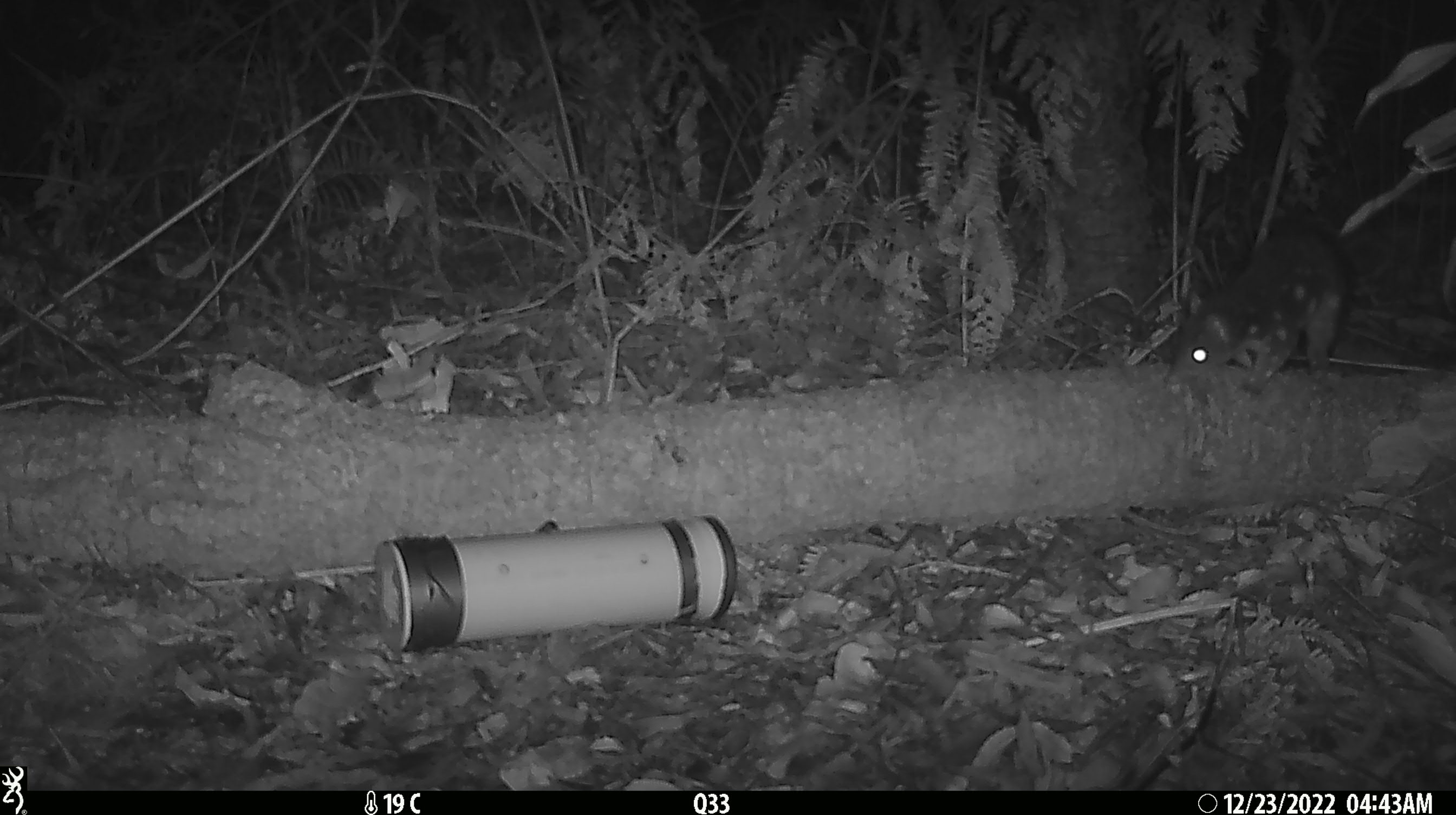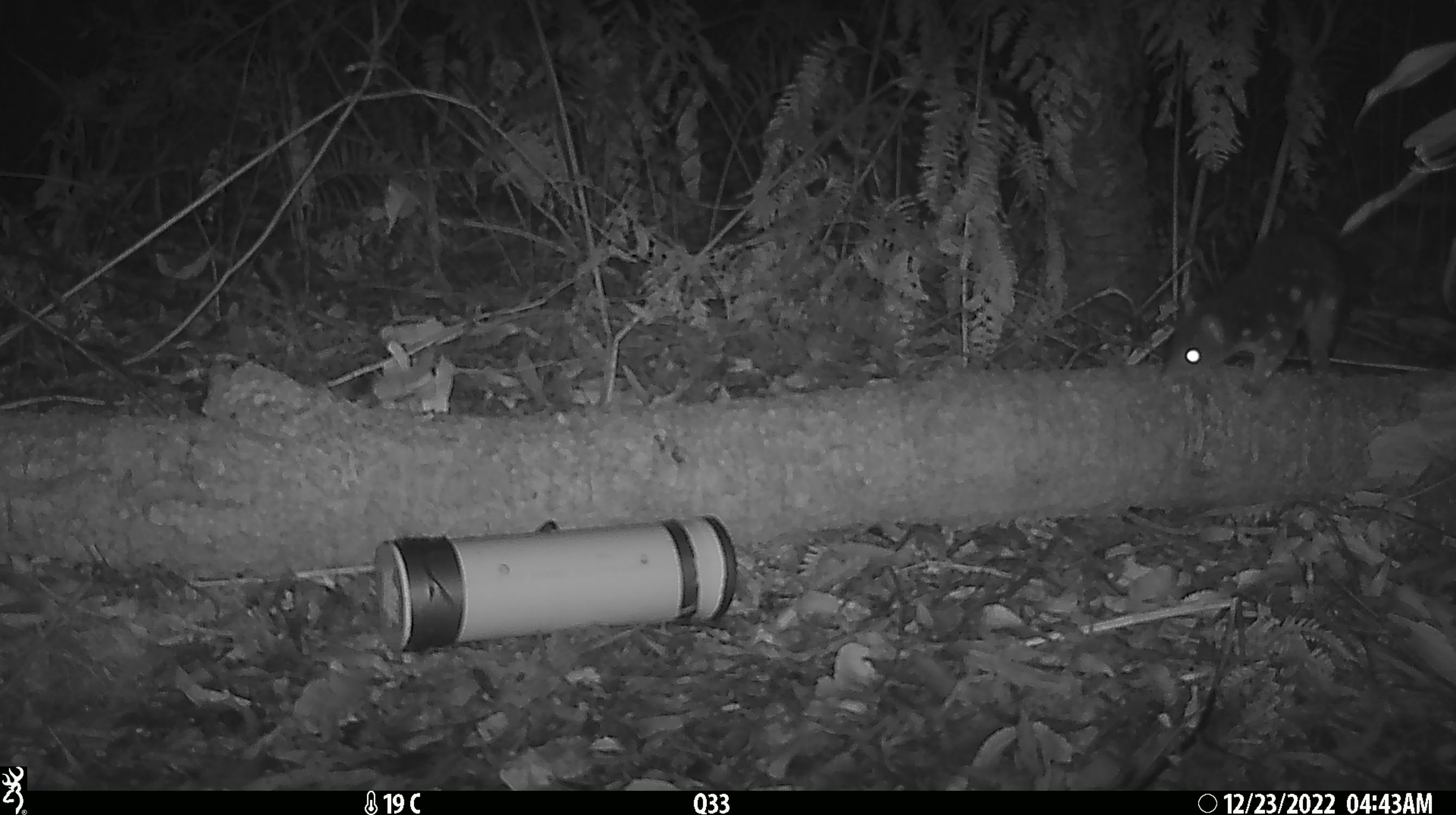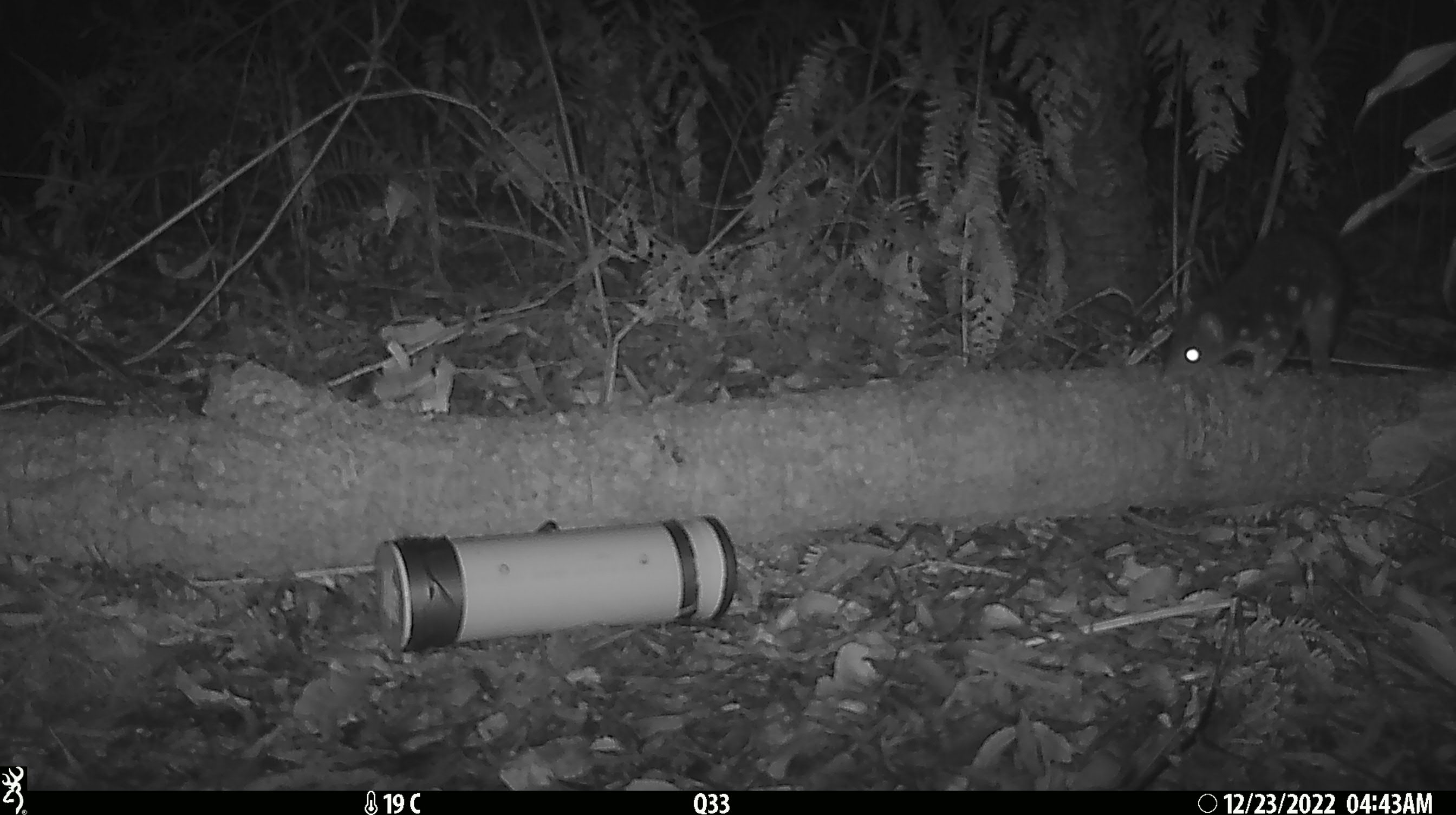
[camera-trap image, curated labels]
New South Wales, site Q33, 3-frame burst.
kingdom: Animalia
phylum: Chordata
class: Mammalia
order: Dasyuromorphia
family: Dasyuridae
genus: Dasyurus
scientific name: Dasyurus maculatus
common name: spotted-tailed quoll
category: quoll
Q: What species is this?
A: Quoll (spotted-tailed quoll) (Dasyurus maculatus).